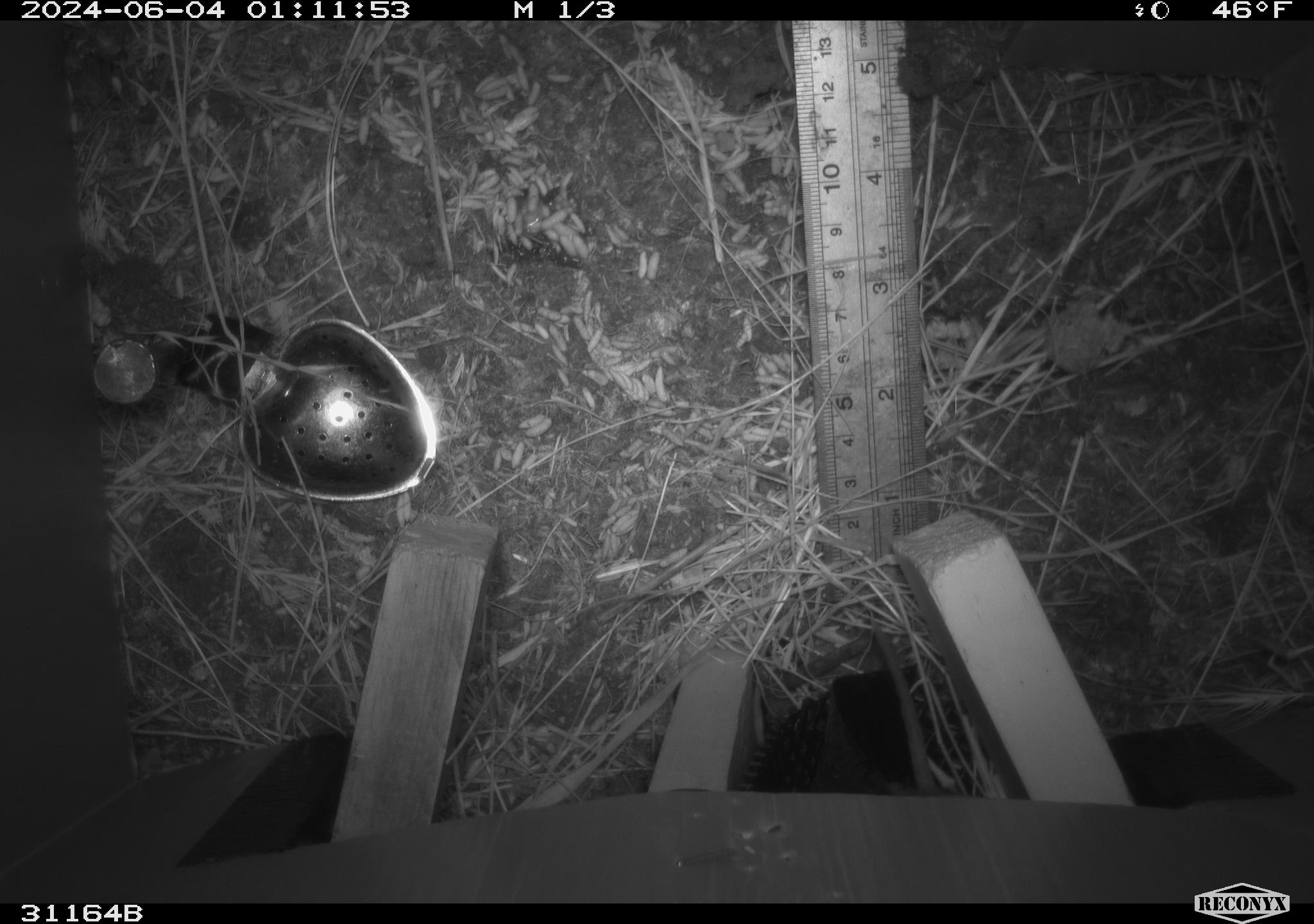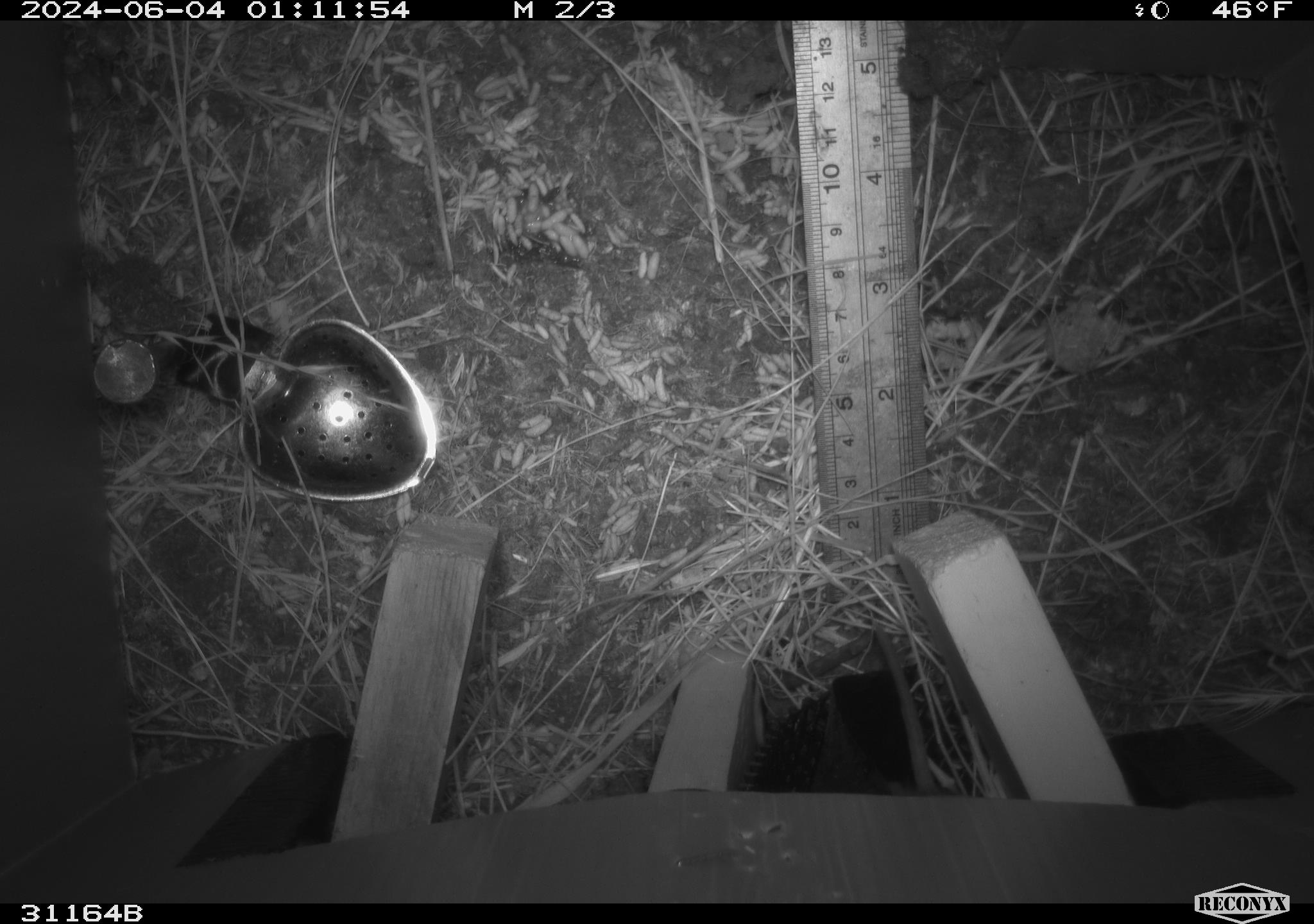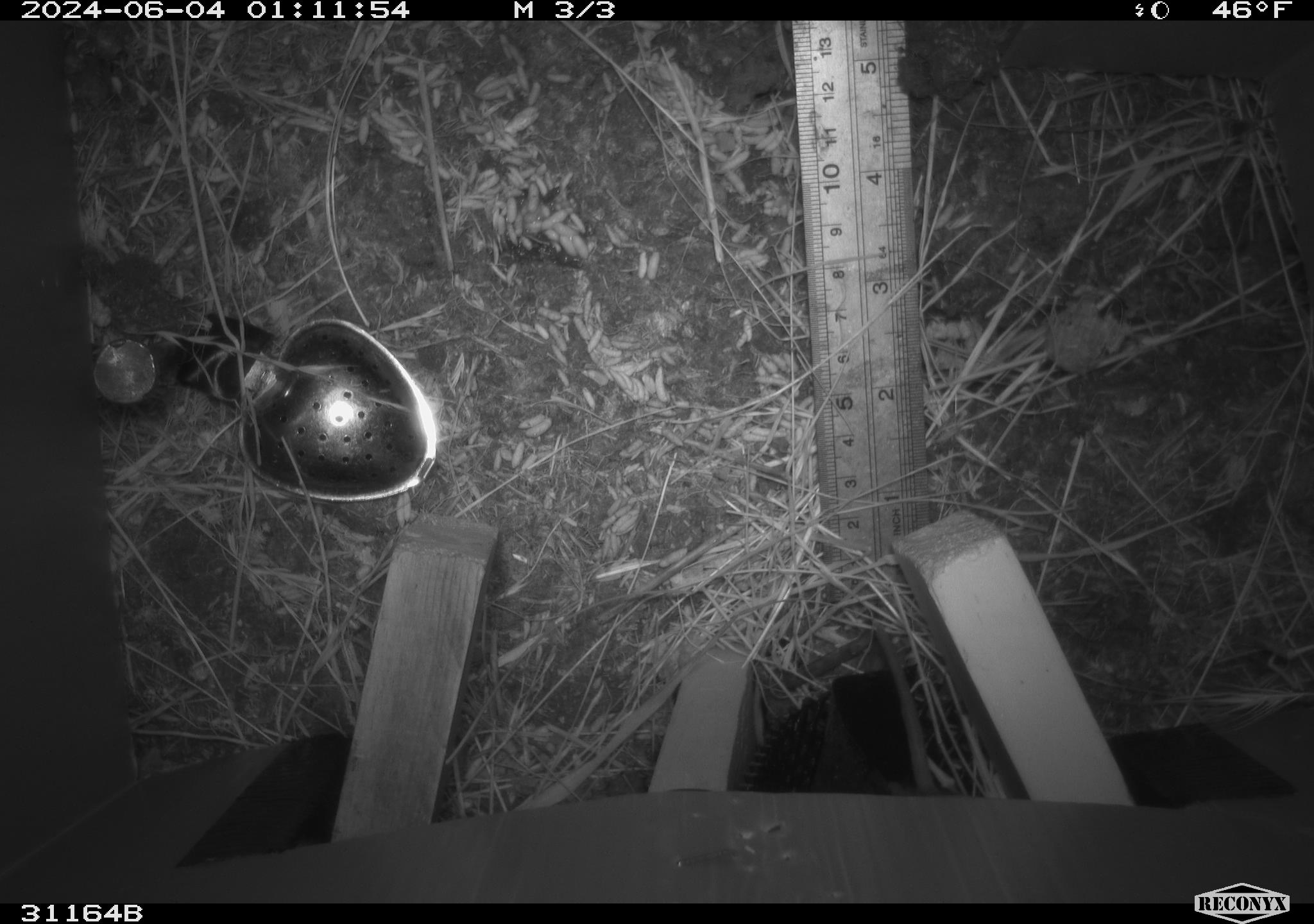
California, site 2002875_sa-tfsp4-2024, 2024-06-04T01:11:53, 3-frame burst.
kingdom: Animalia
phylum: Chordata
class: Mammalia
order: Rodentia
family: Cricetidae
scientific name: Arvicolinae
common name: voles, lemmings, and muskrats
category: arvicolinae subfamily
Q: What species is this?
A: Arvicolinae subfamily (voles, lemmings, and muskrats) (Arvicolinae).